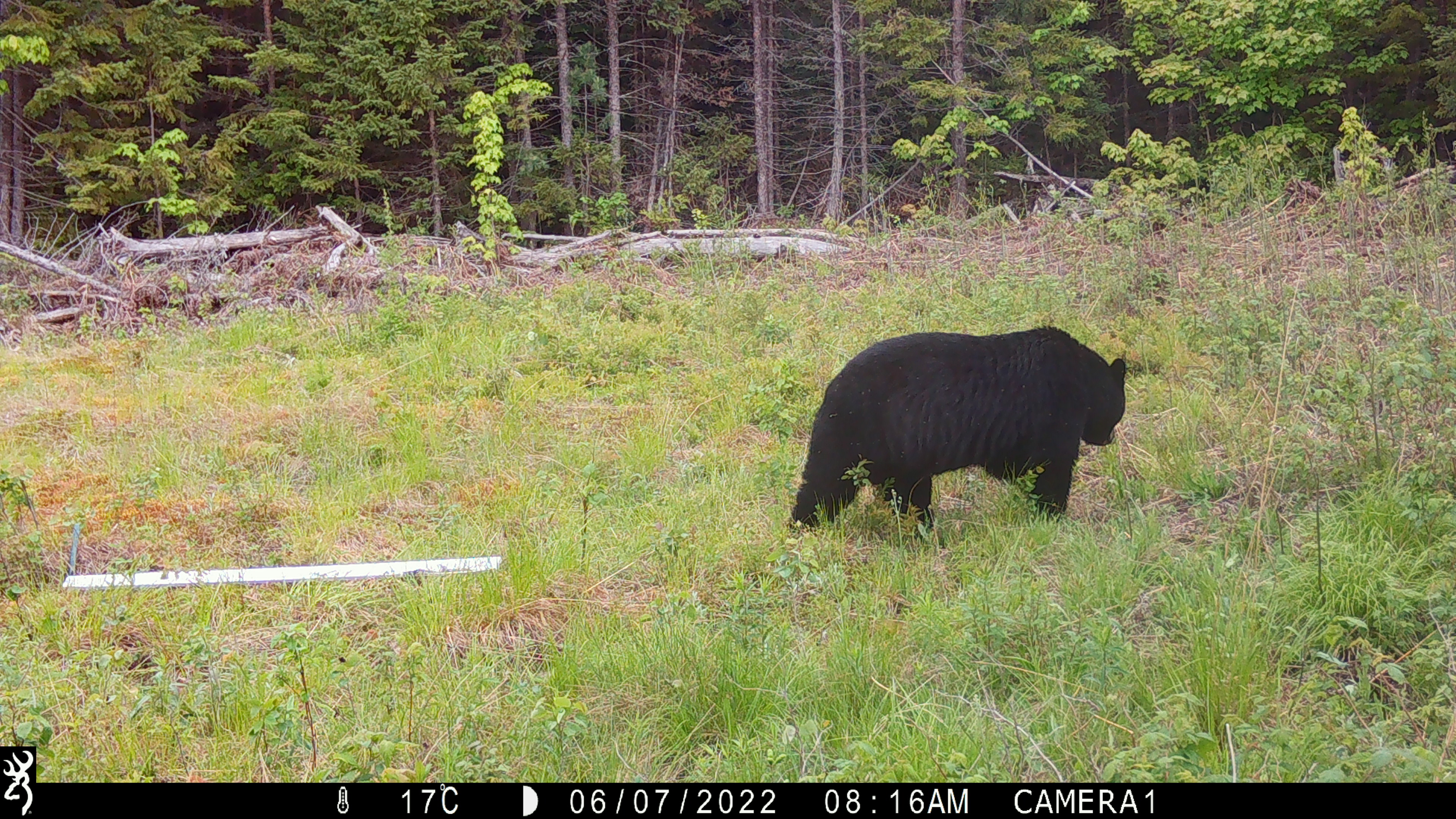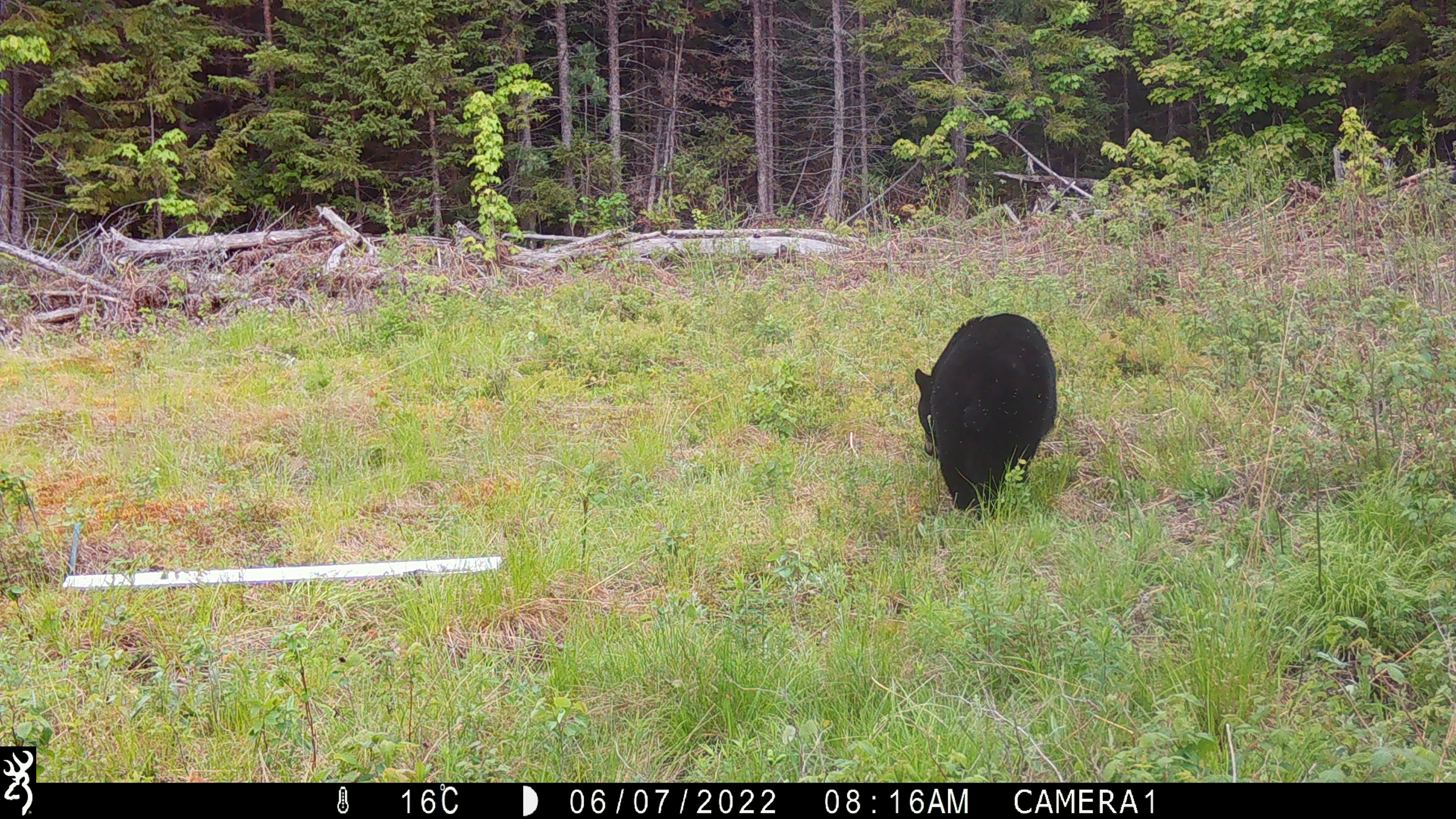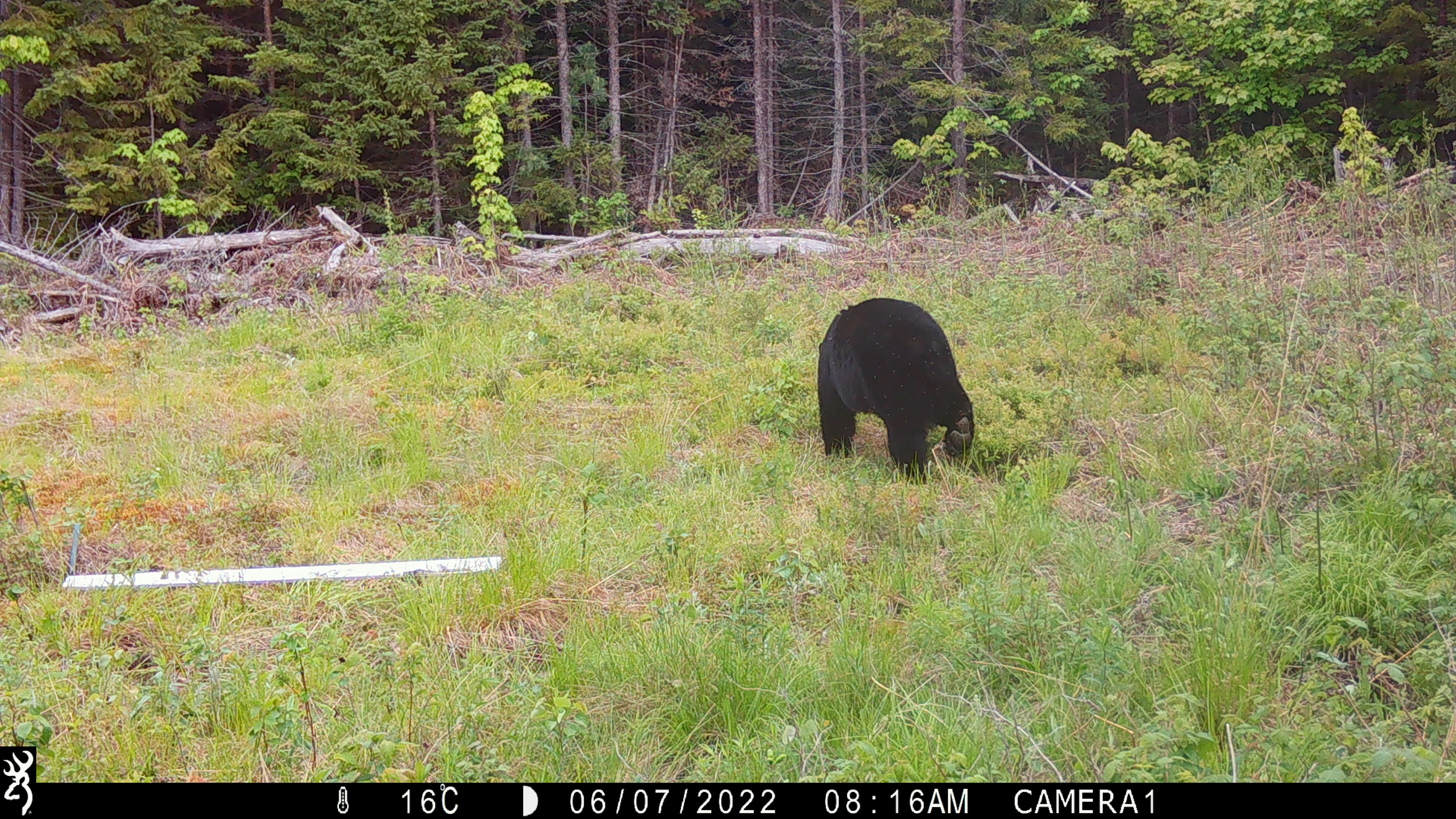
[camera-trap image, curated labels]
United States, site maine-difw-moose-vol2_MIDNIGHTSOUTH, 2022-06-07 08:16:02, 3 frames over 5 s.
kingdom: Animalia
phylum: Chordata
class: Mammalia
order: Carnivora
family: Ursidae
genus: Ursus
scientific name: Ursus americanus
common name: black bear